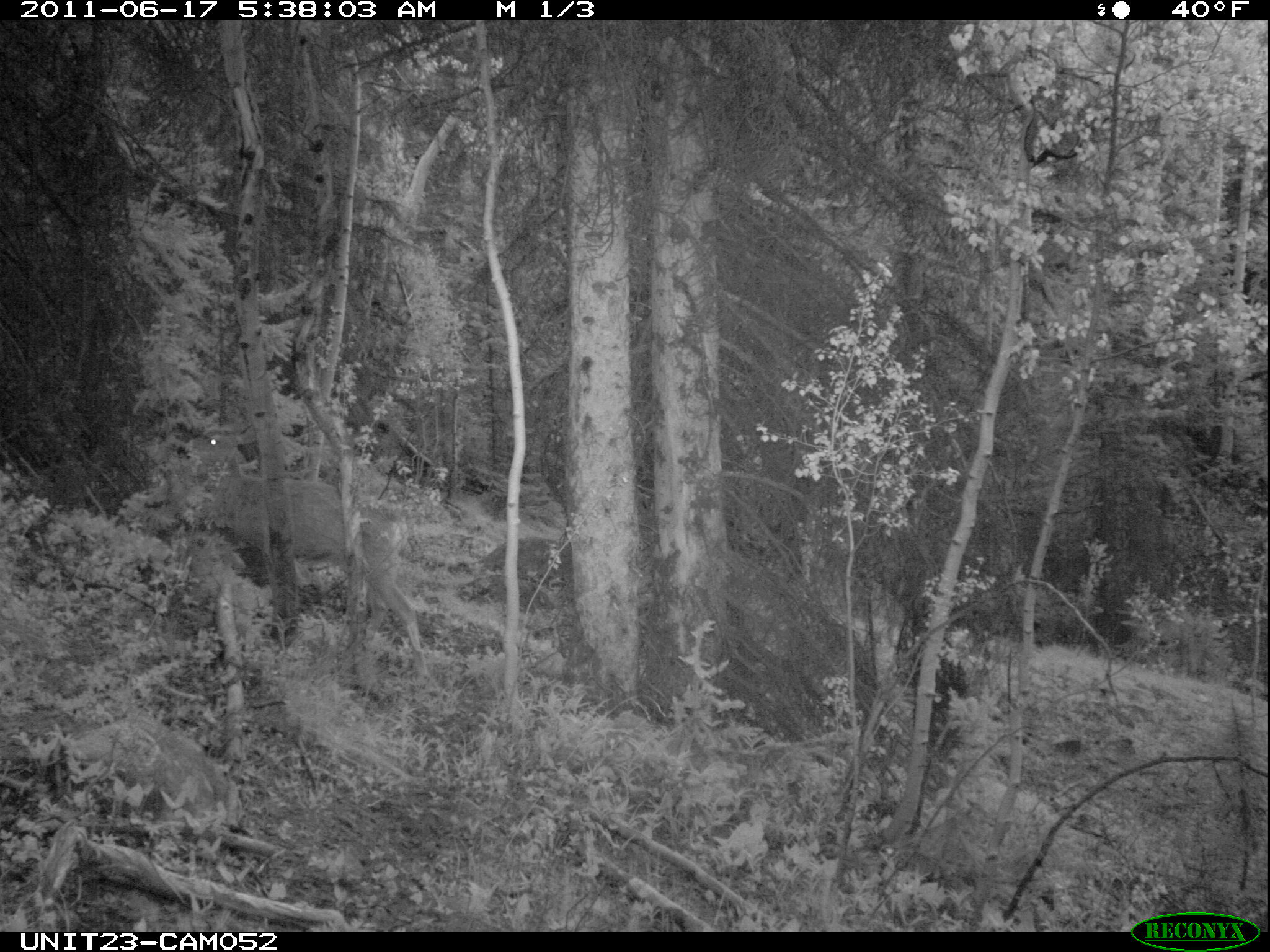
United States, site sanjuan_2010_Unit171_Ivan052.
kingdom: Animalia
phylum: Chordata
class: Mammalia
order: Artiodactyla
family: Cervidae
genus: Odocoileus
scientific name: Odocoileus hemionus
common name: mule deer